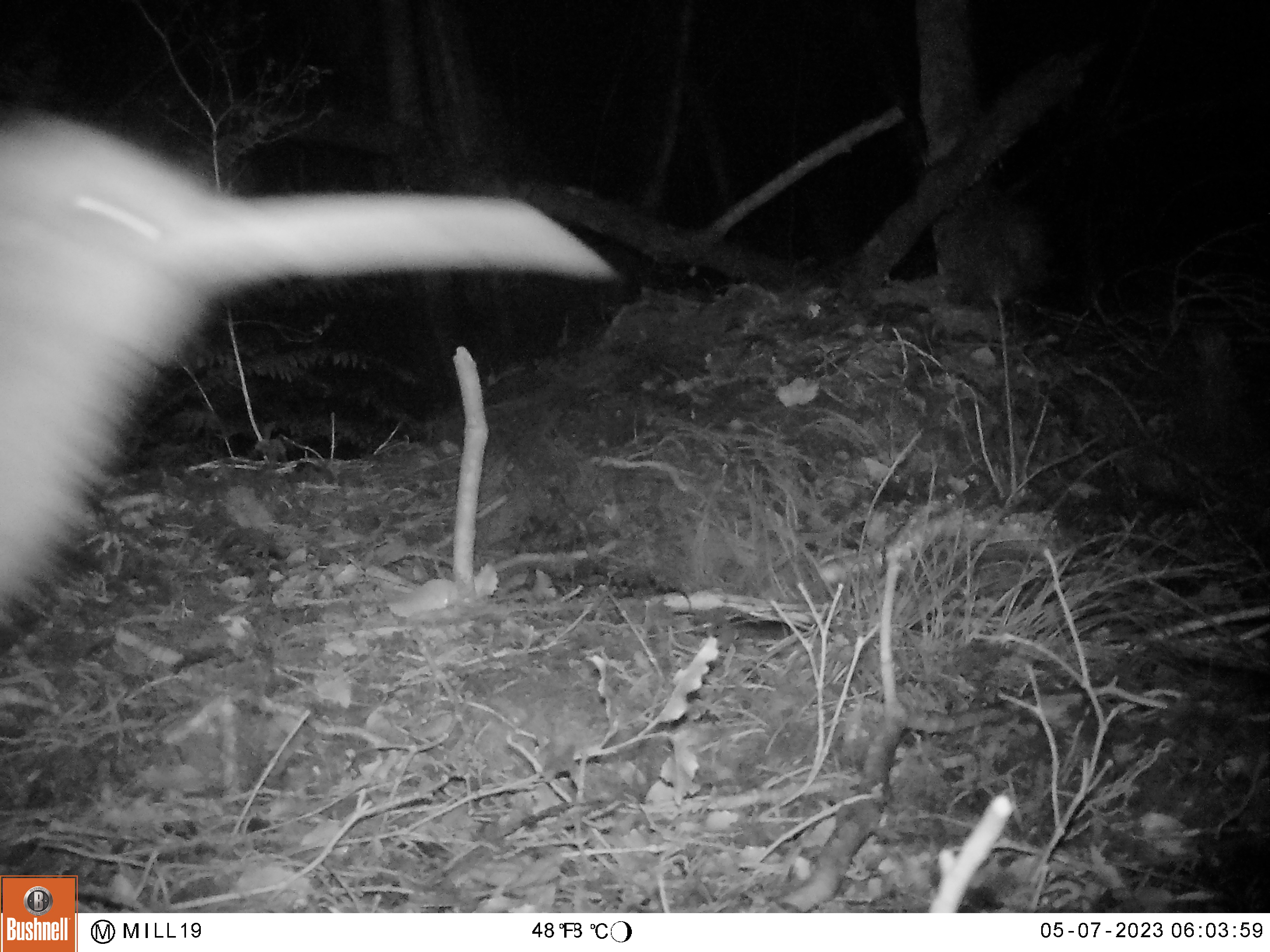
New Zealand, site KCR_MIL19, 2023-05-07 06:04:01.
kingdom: Animalia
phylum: Chordata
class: Aves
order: Apterygiformes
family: Apterygidae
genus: Apteryx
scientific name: Apteryx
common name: kiwi